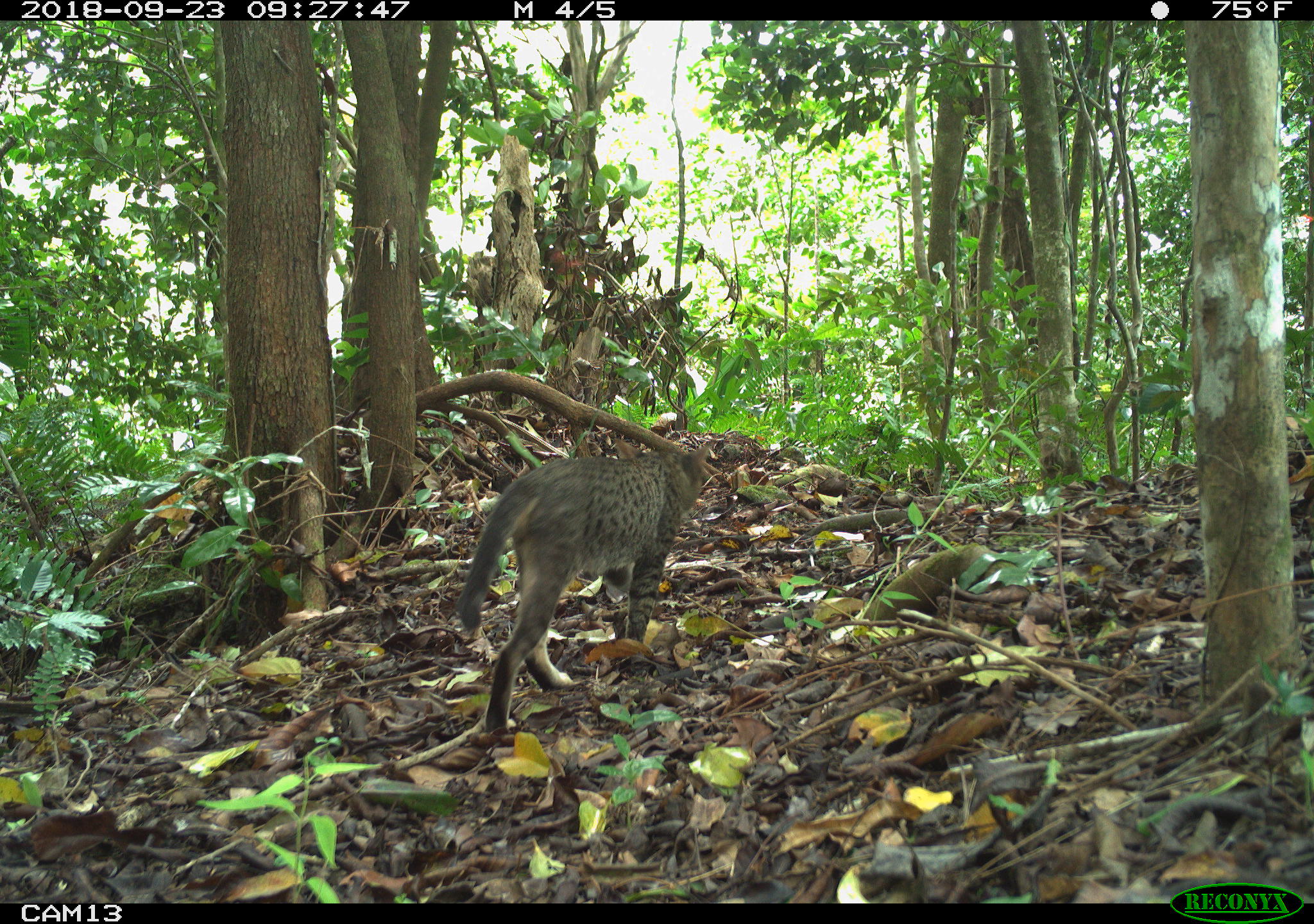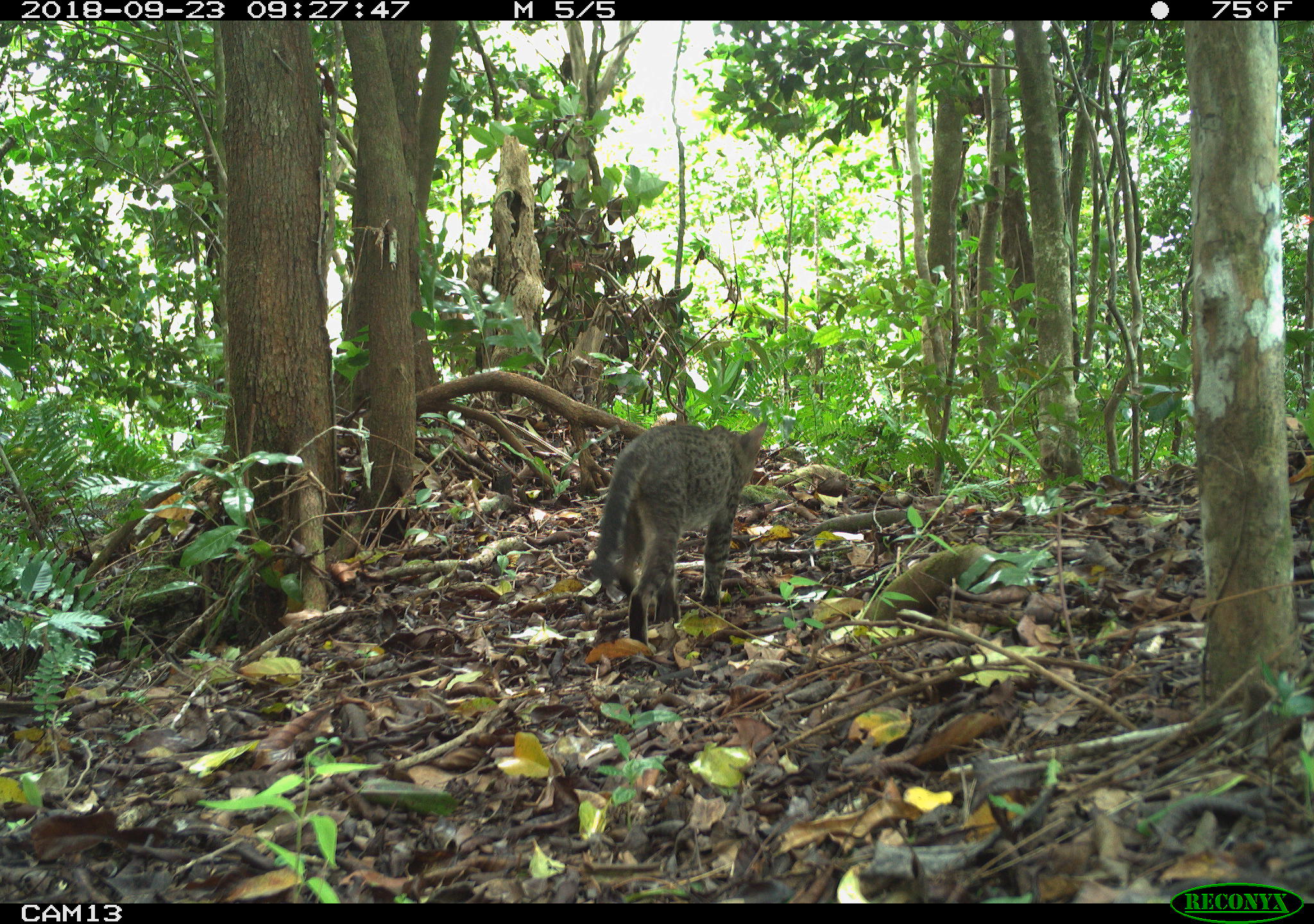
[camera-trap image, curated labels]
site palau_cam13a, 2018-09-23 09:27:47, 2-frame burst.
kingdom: Animalia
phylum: Chordata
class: Mammalia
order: Carnivora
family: Felidae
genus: Felis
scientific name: Felis catus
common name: cat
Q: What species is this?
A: Cat (Felis catus).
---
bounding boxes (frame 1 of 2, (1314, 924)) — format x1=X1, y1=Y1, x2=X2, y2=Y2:
cat: x1=453, y1=440, x2=716, y2=731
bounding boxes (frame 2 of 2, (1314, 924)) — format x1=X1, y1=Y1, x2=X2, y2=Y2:
cat: x1=586, y1=415, x2=765, y2=650